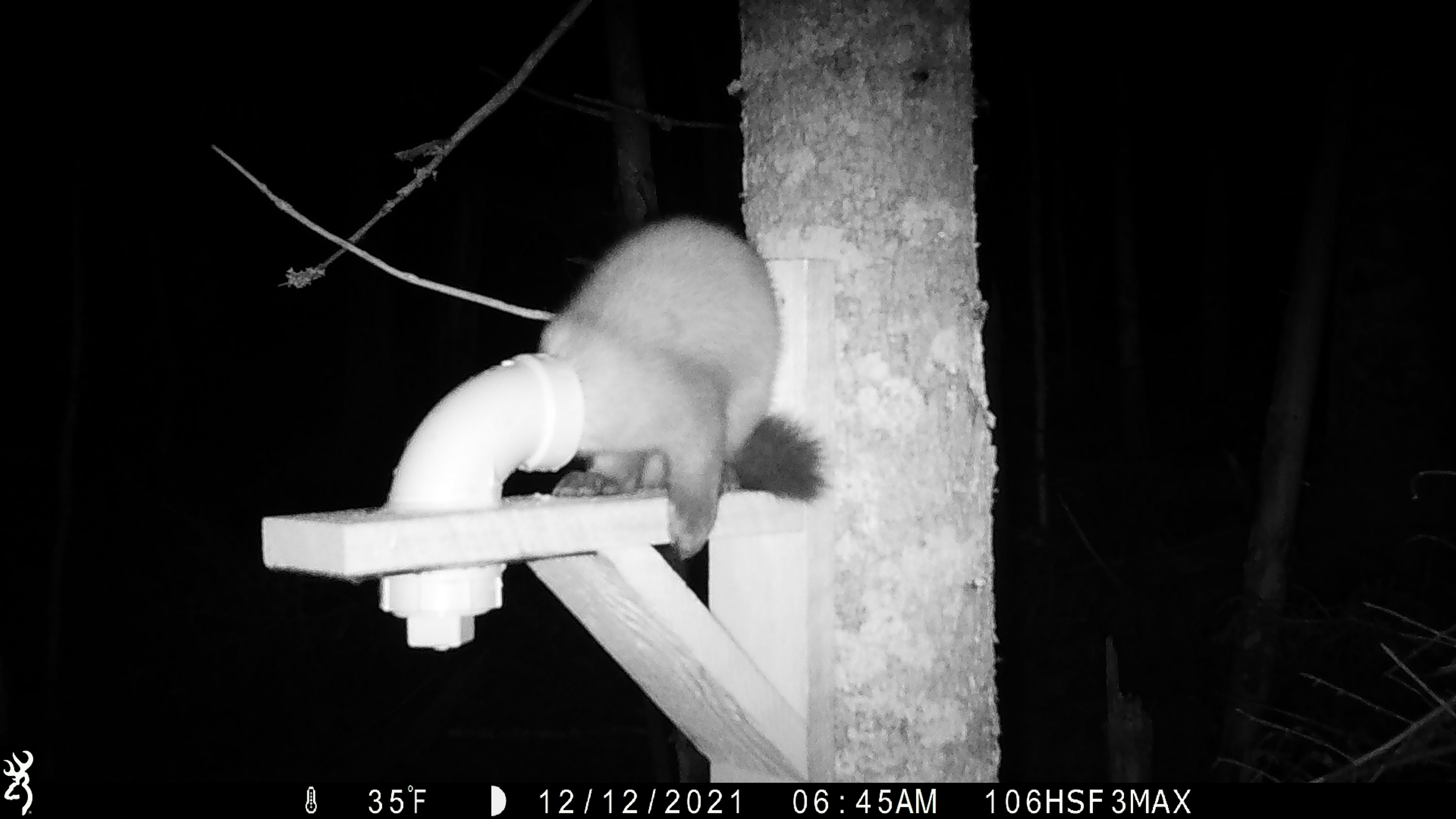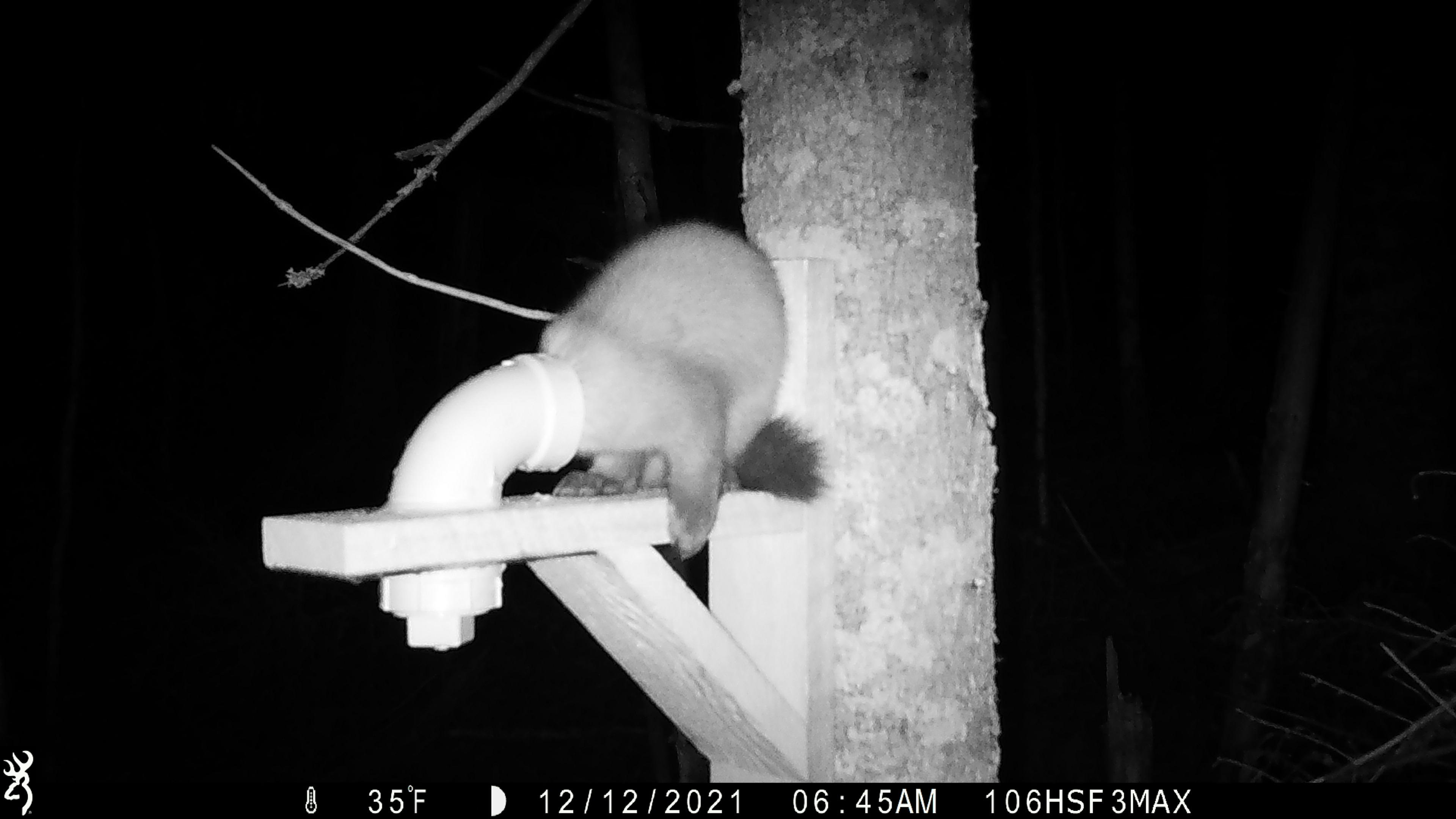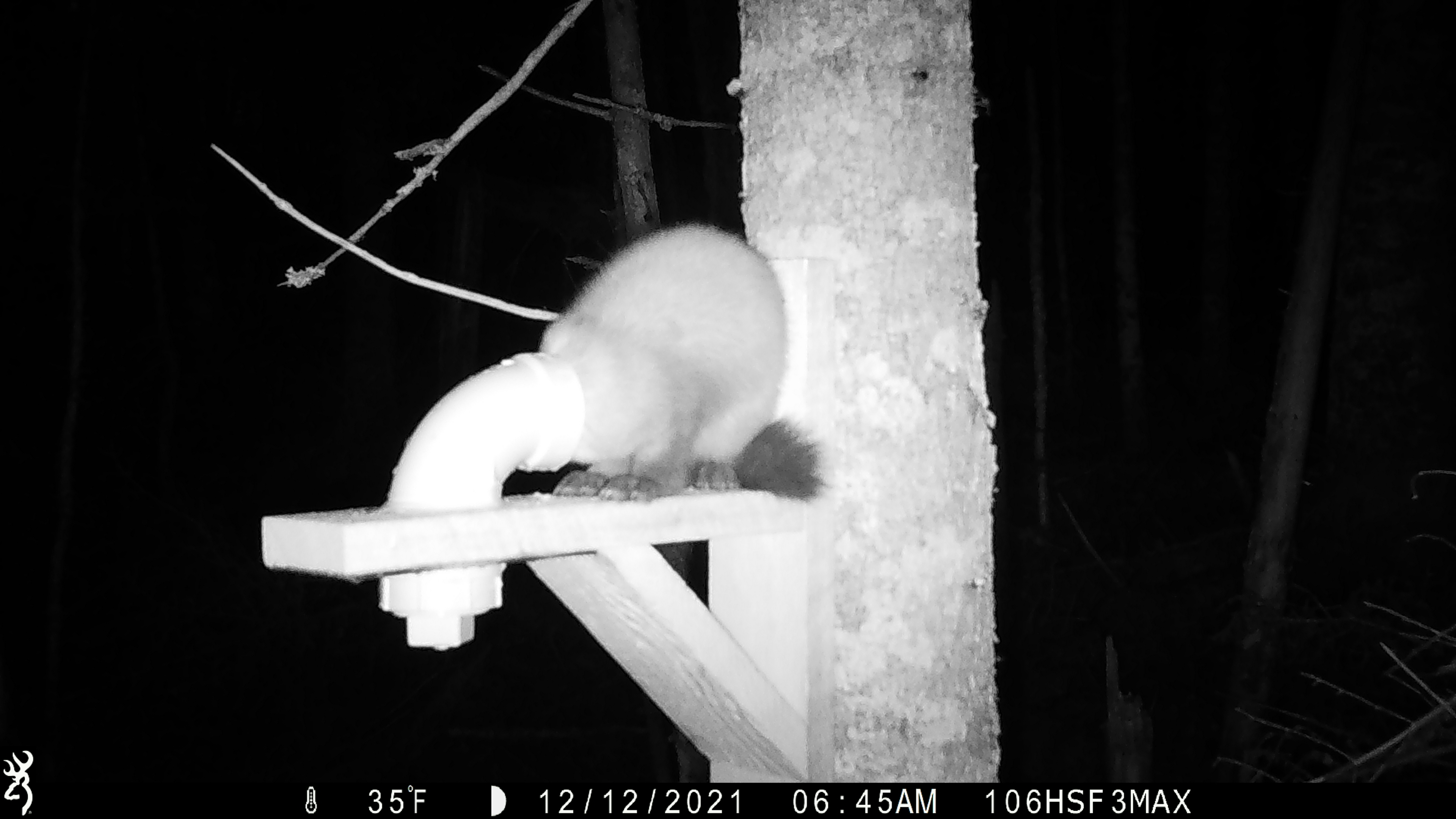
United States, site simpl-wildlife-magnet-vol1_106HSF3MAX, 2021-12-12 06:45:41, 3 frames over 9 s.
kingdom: Animalia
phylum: Chordata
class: Mammalia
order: Carnivora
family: Mustelidae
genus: Martes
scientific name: Martes americana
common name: american marten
American marten (Martes americana).